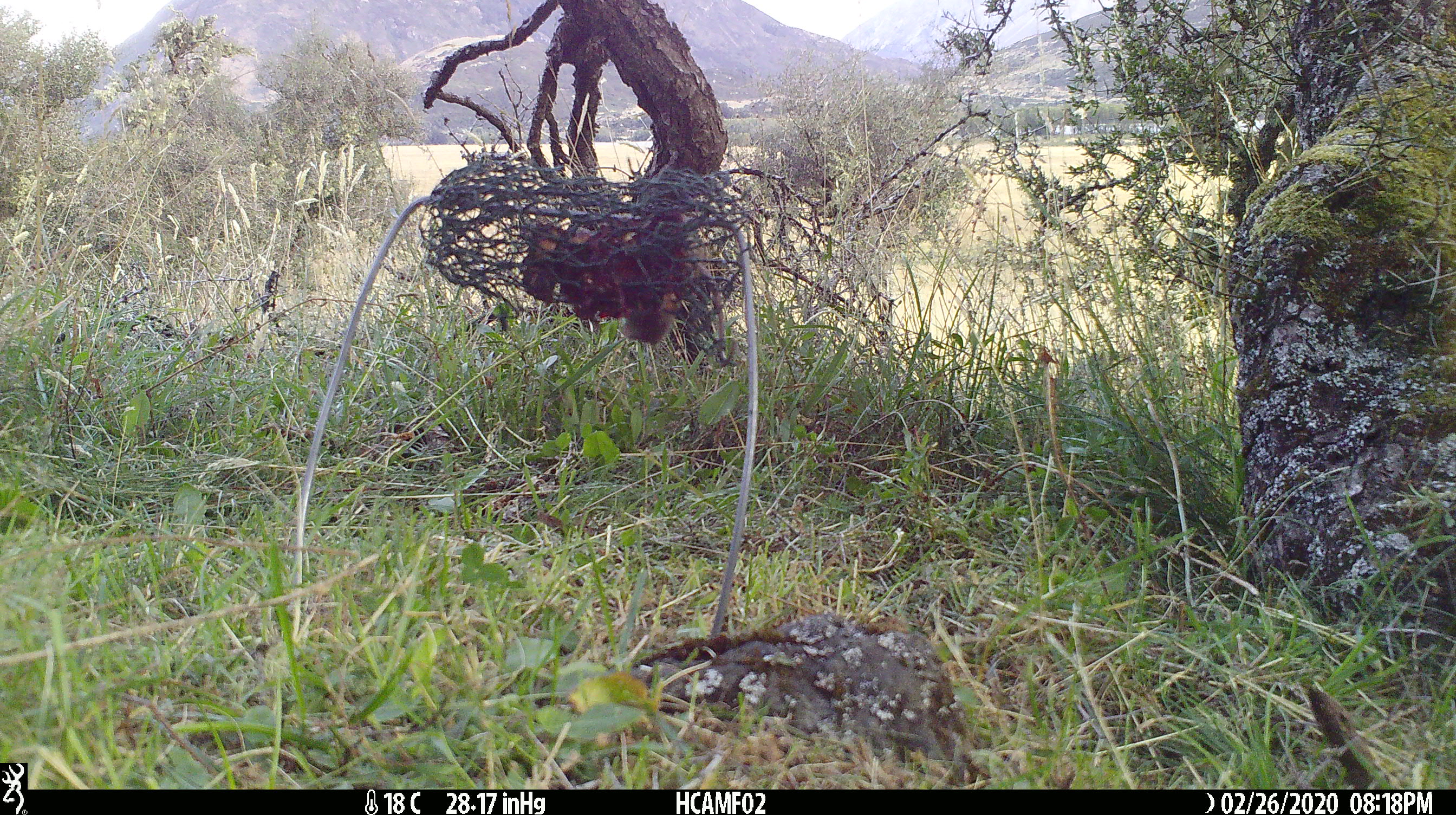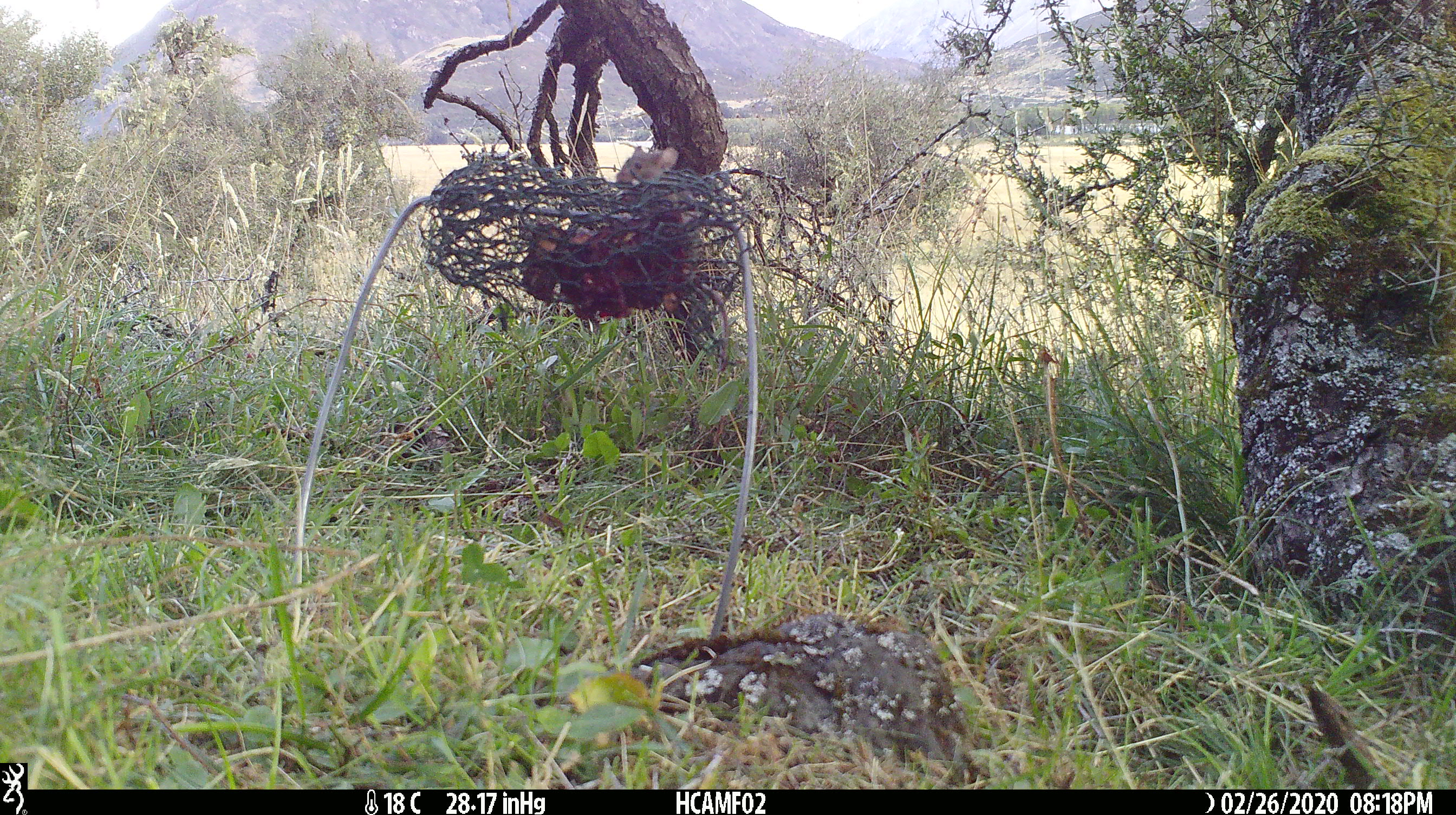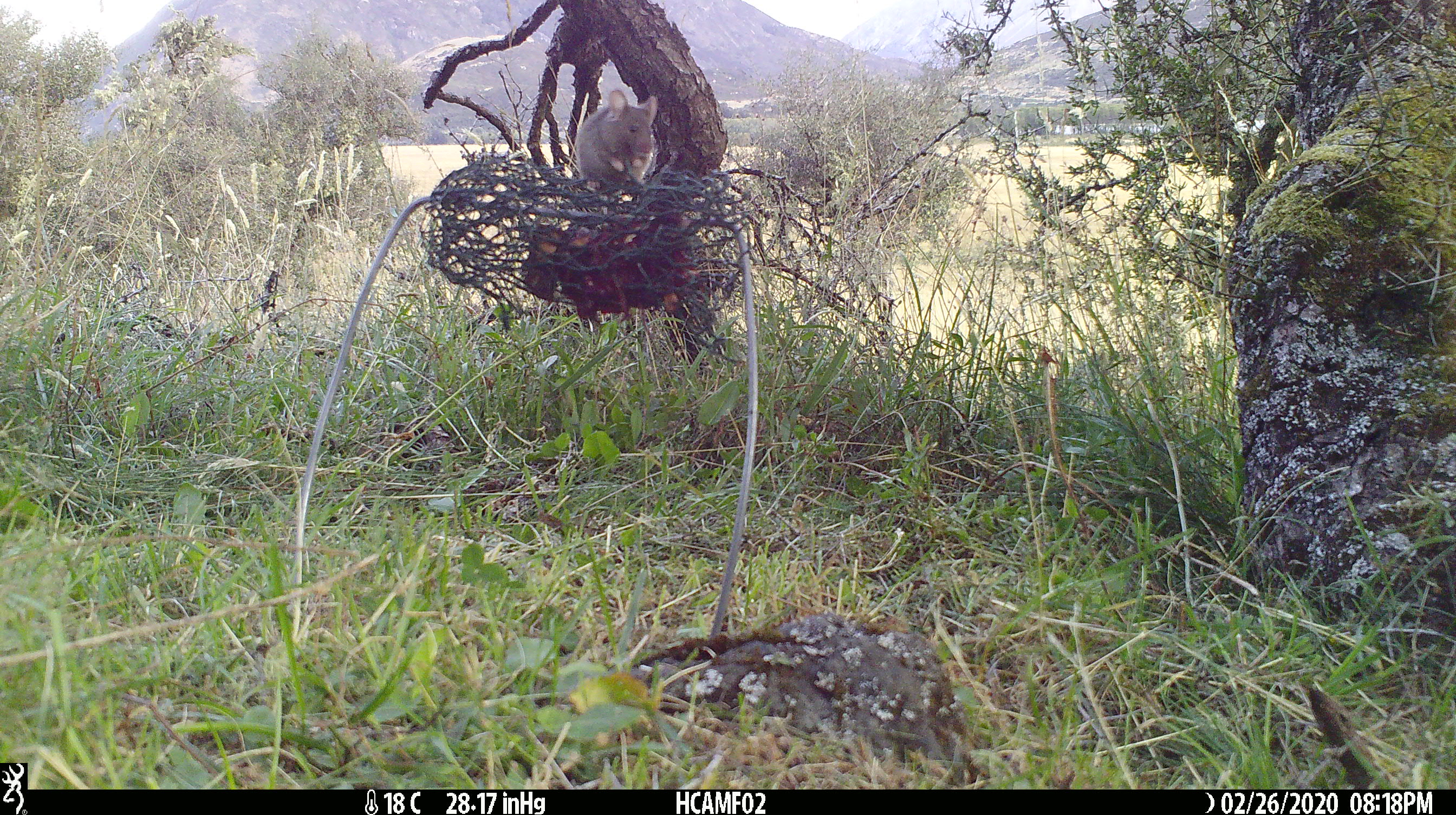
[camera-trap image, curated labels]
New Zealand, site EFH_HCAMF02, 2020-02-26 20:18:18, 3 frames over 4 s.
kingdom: Animalia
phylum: Chordata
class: Mammalia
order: Rodentia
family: Muridae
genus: Mus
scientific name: Mus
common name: mouse